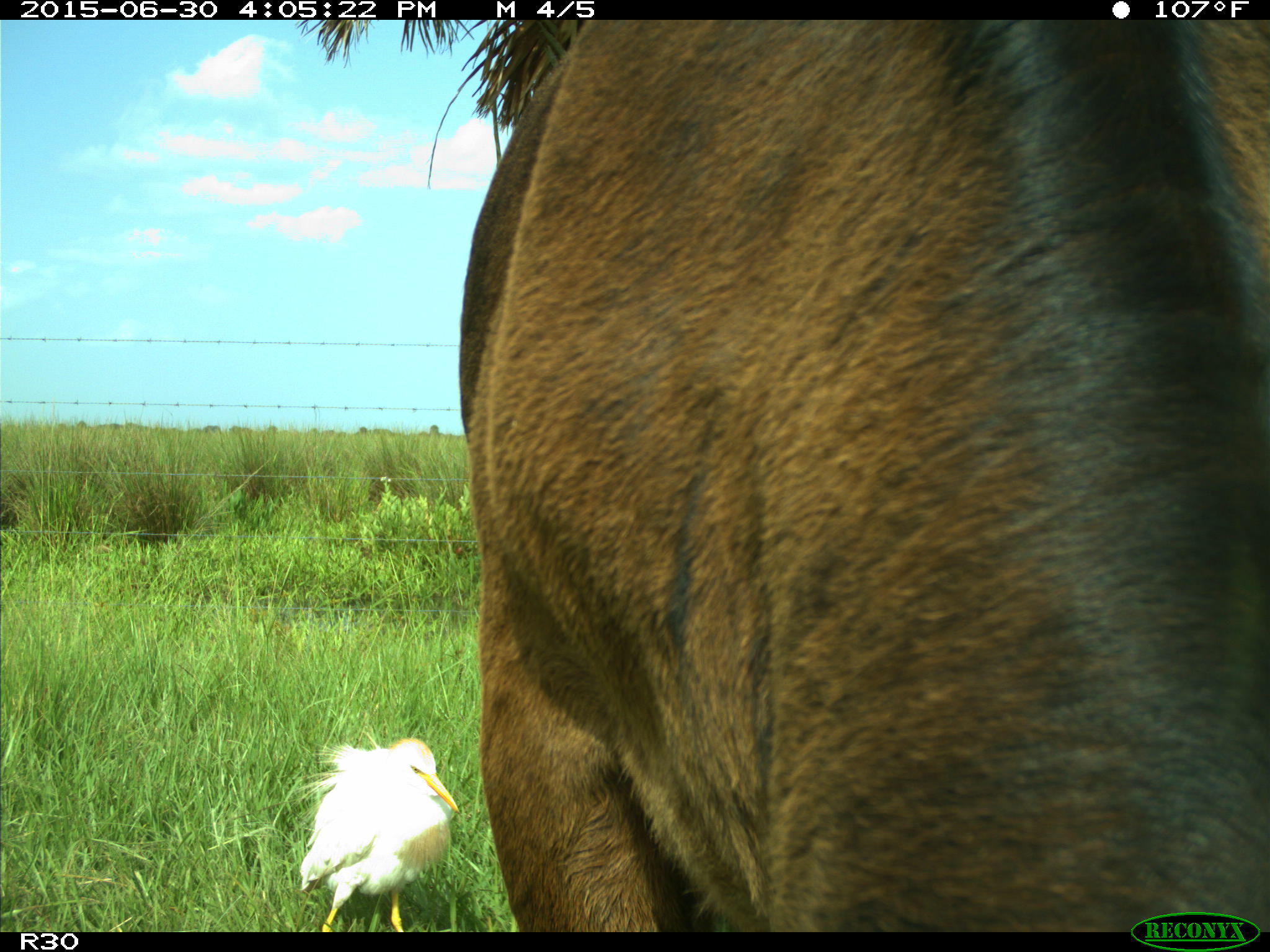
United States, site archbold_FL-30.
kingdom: Animalia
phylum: Chordata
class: Mammalia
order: Artiodactyla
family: Bovidae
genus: Bos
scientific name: Bos taurus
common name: domestic cow